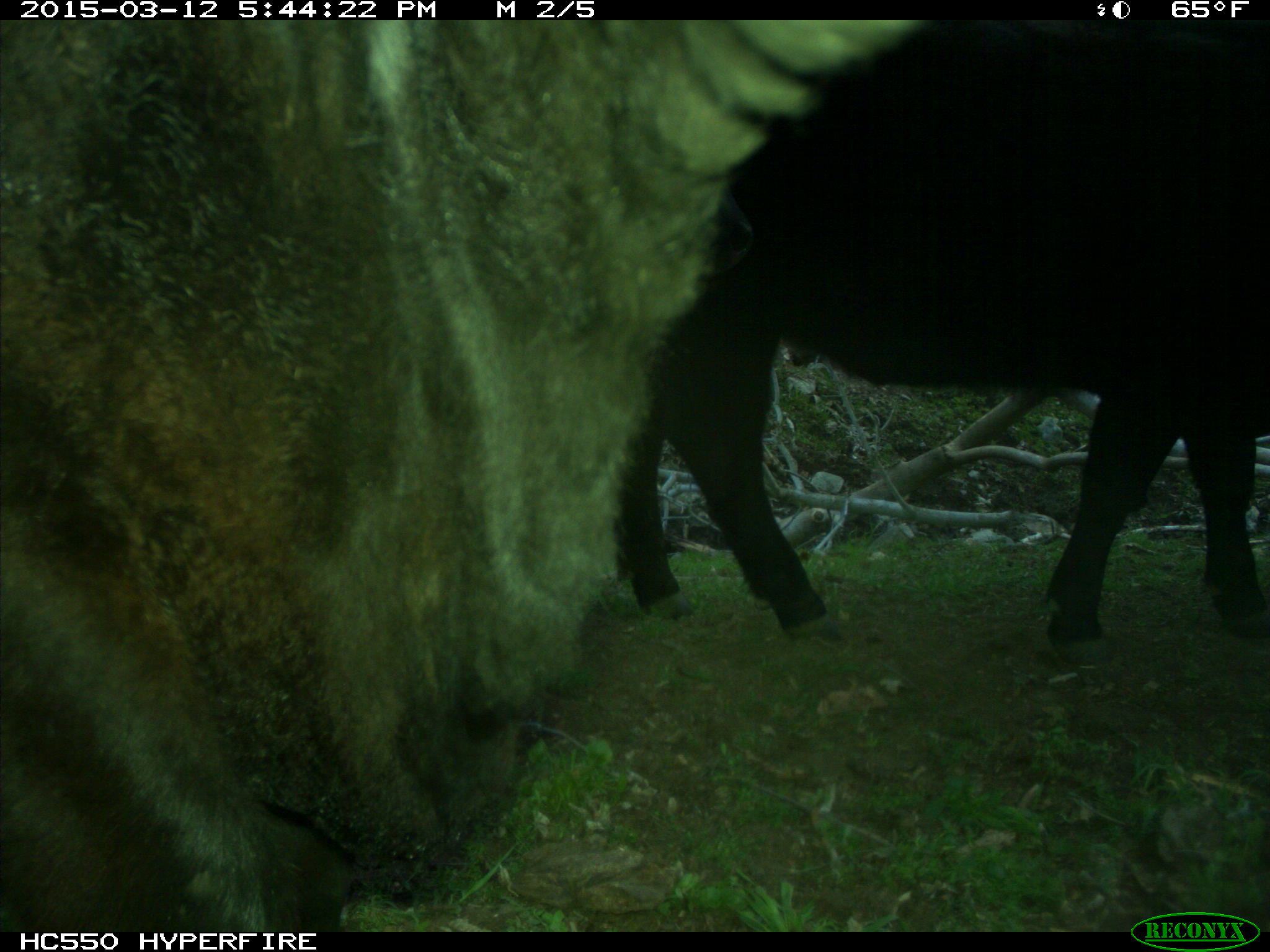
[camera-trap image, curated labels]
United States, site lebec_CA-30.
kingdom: Animalia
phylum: Chordata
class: Mammalia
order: Artiodactyla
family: Bovidae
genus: Bos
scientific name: Bos taurus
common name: domestic cow